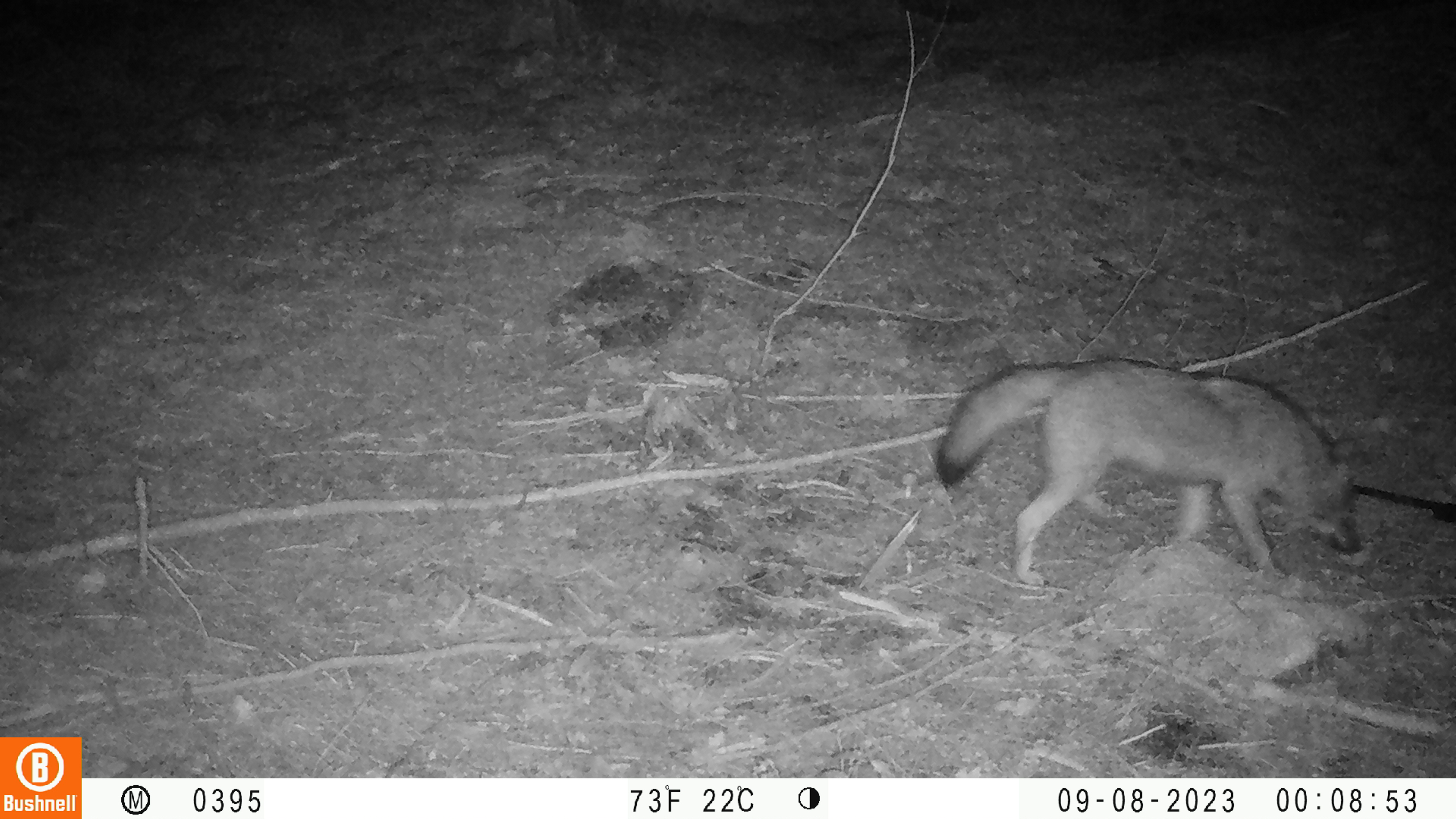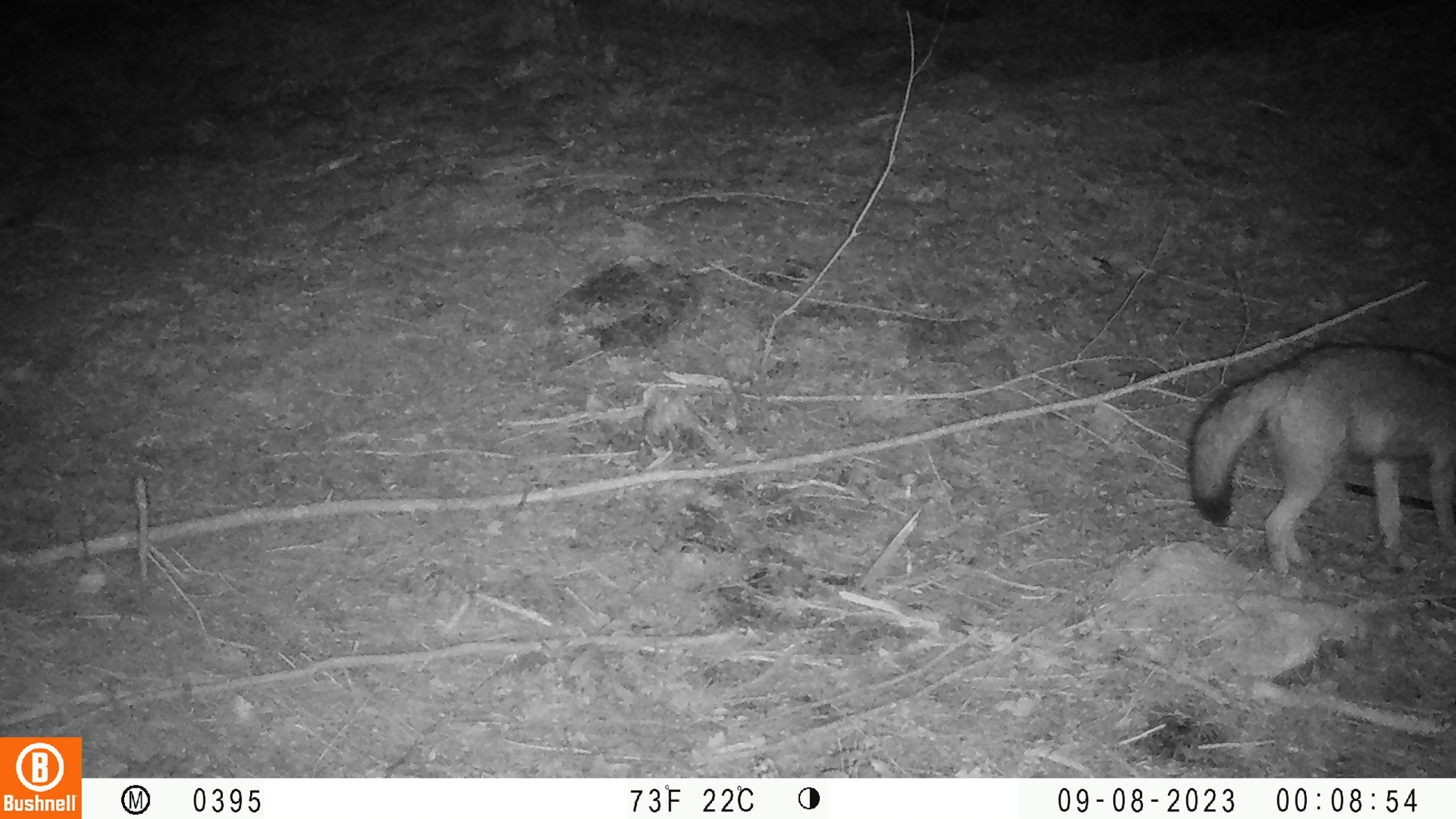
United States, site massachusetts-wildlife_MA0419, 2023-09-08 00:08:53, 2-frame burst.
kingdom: Animalia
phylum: Chordata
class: Mammalia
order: Carnivora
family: Canidae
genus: Canis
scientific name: Canis latrans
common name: coyote